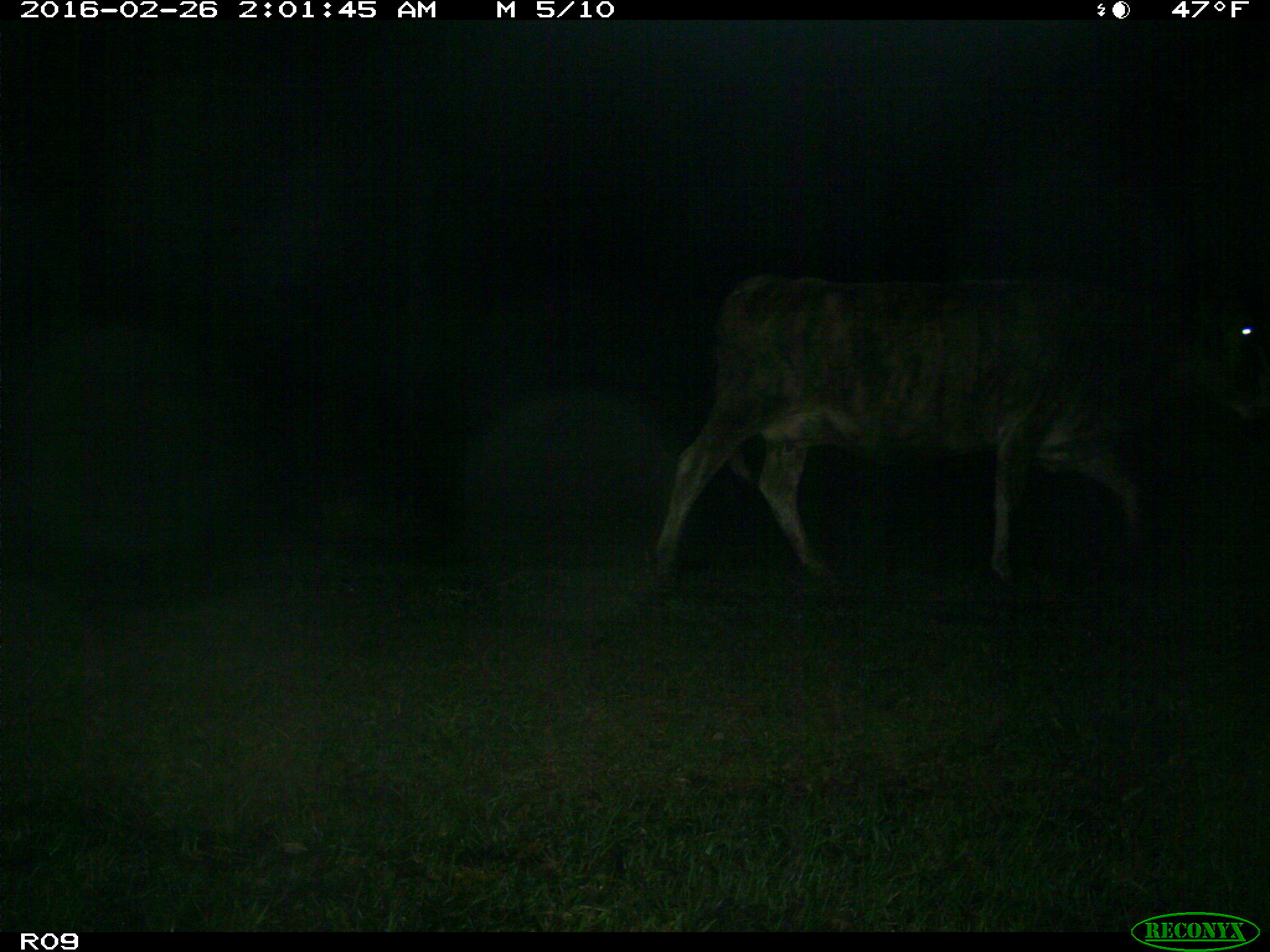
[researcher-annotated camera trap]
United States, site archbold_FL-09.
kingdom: Animalia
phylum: Chordata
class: Mammalia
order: Artiodactyla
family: Bovidae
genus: Bos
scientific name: Bos taurus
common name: domestic cow